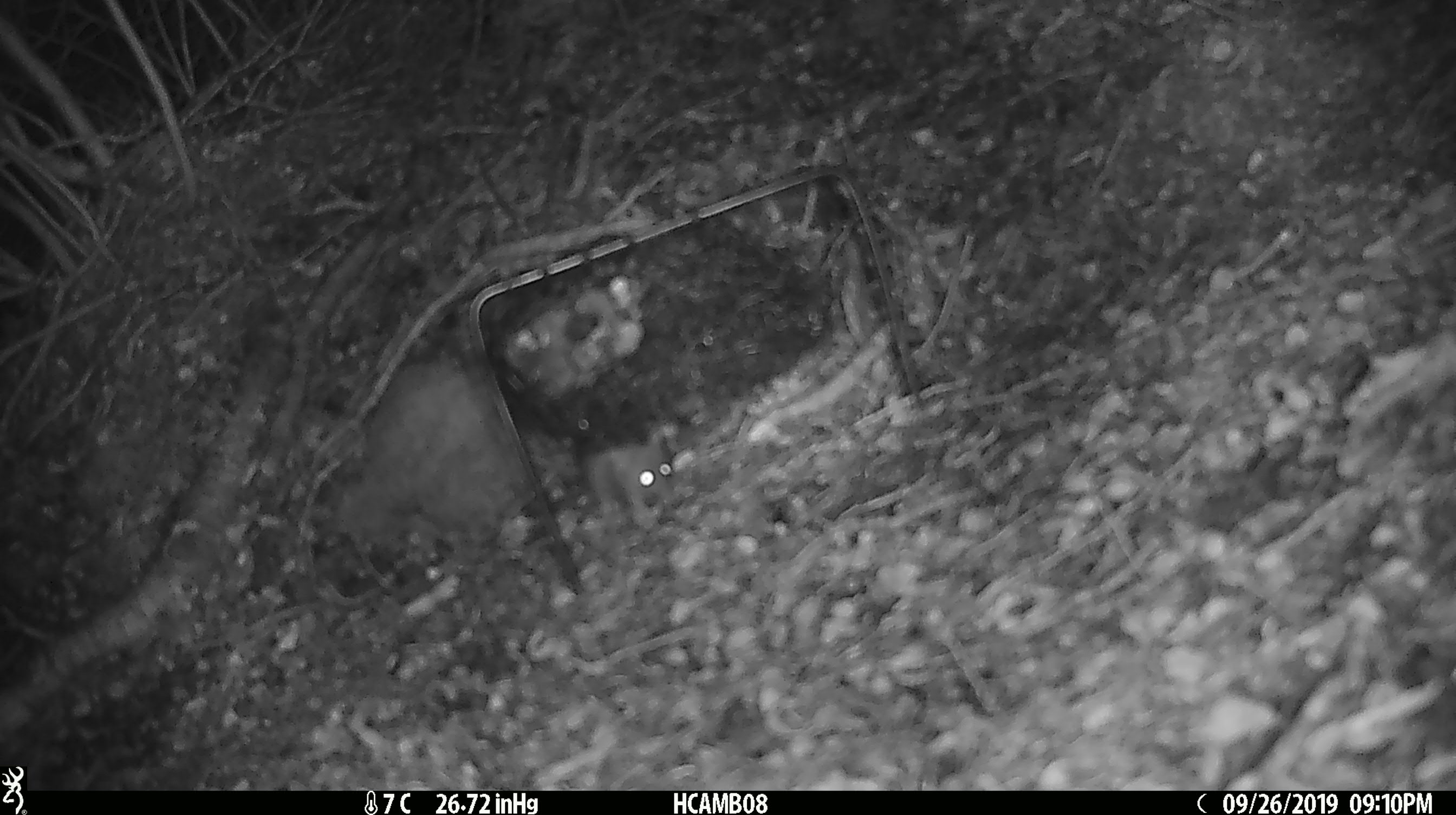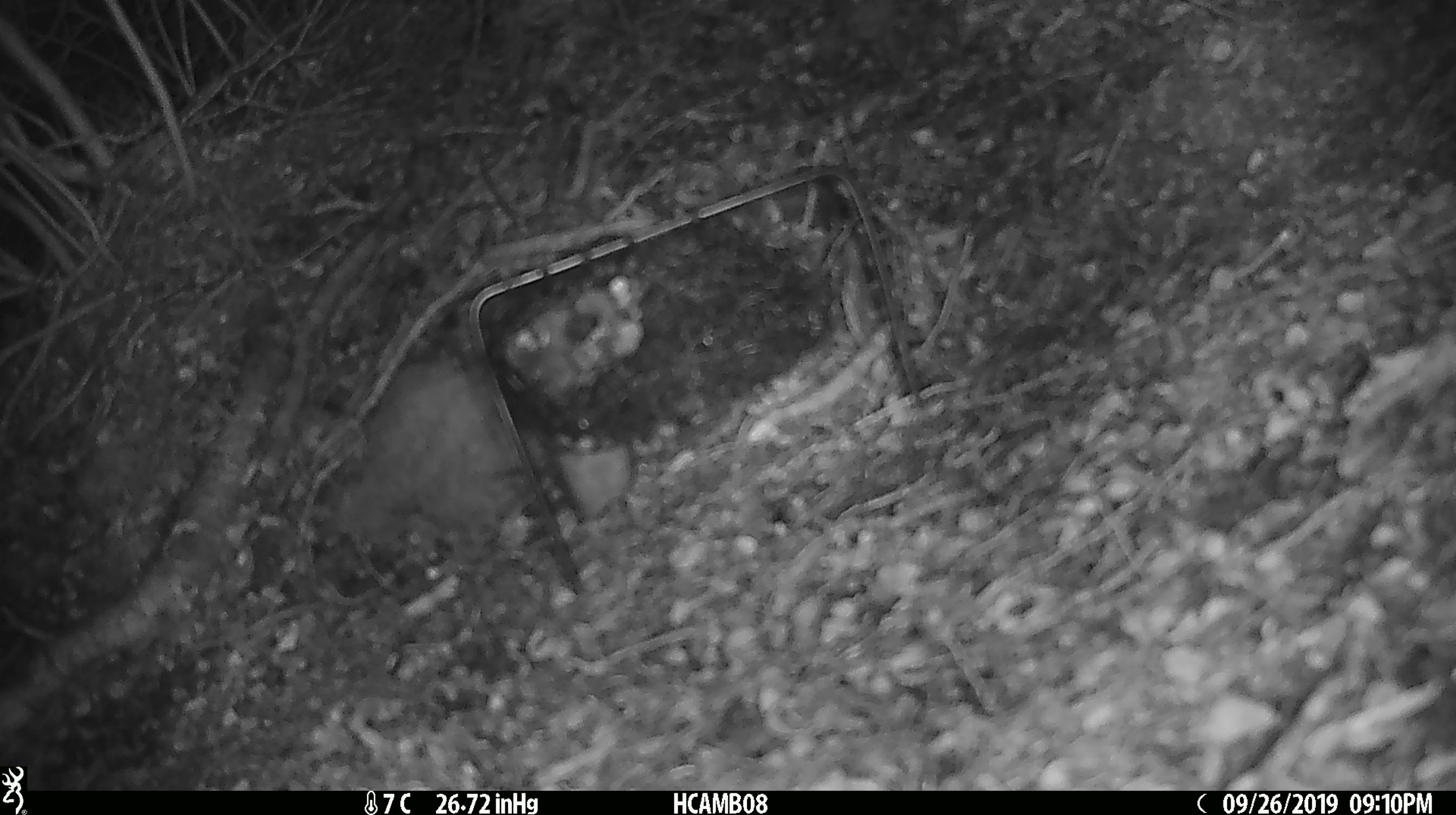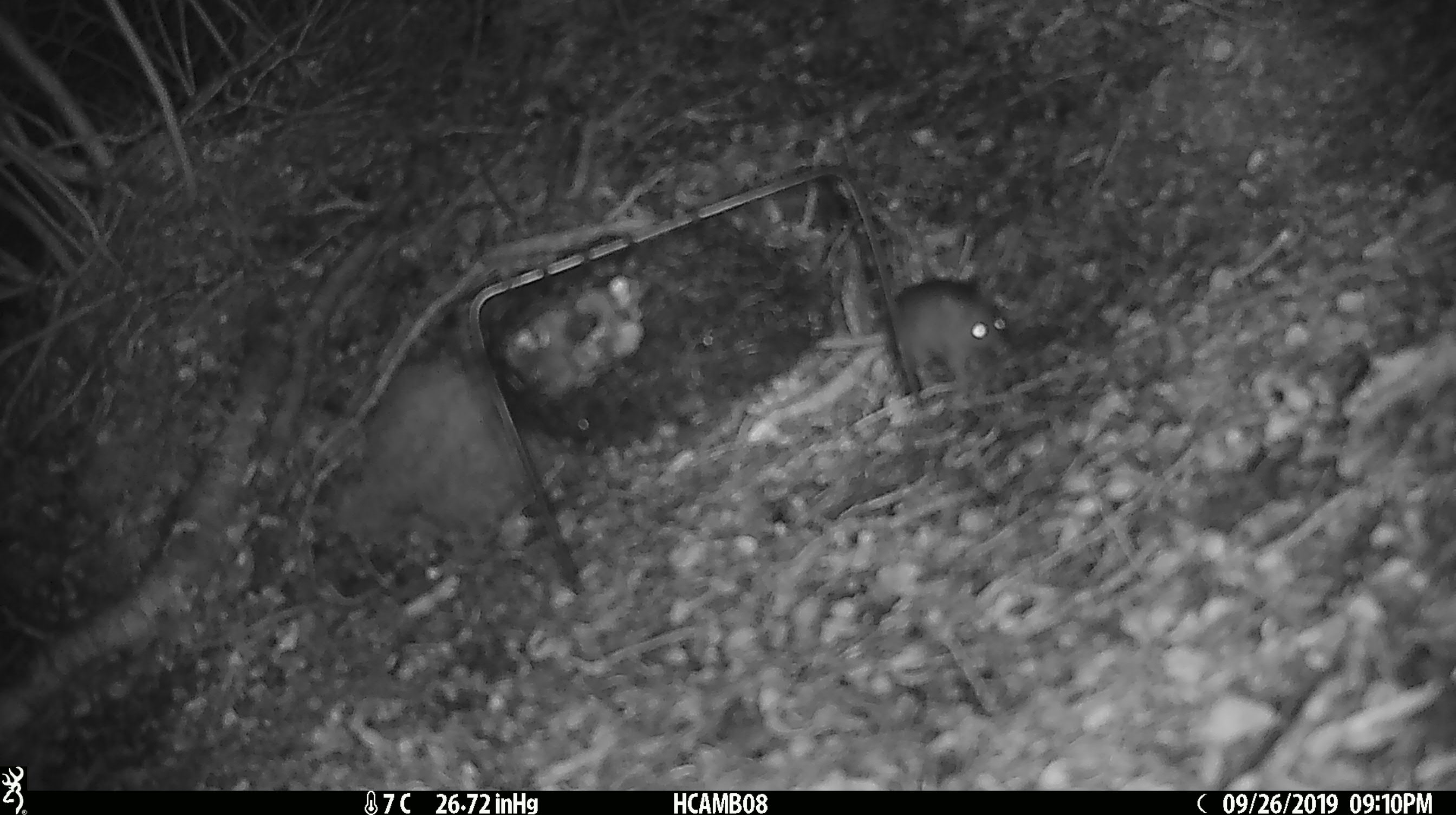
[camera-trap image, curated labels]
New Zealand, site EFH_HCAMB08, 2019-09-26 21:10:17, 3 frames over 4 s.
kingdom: Animalia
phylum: Chordata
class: Mammalia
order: Rodentia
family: Muridae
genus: Mus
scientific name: Mus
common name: mouse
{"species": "mouse (Mus)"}